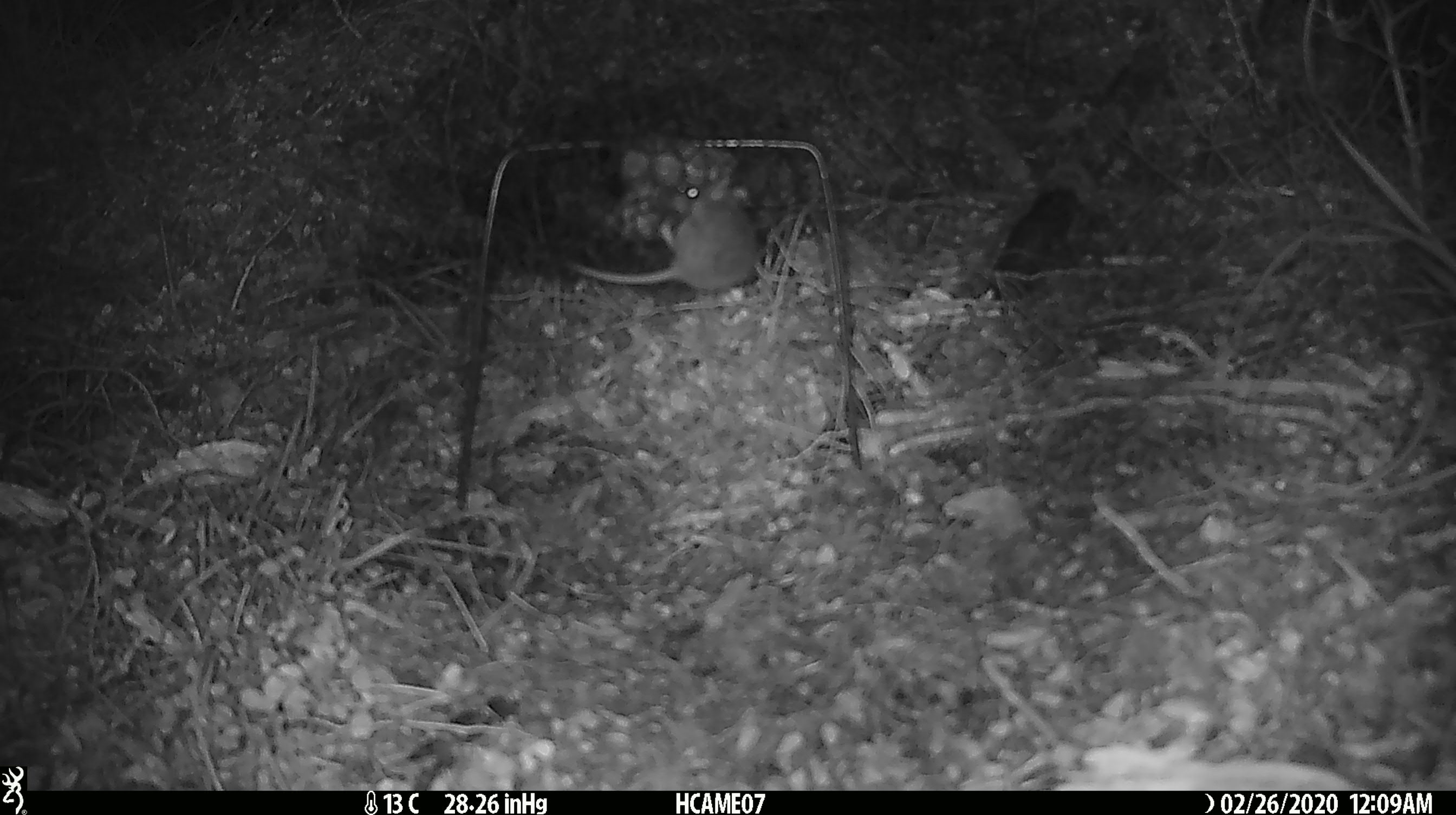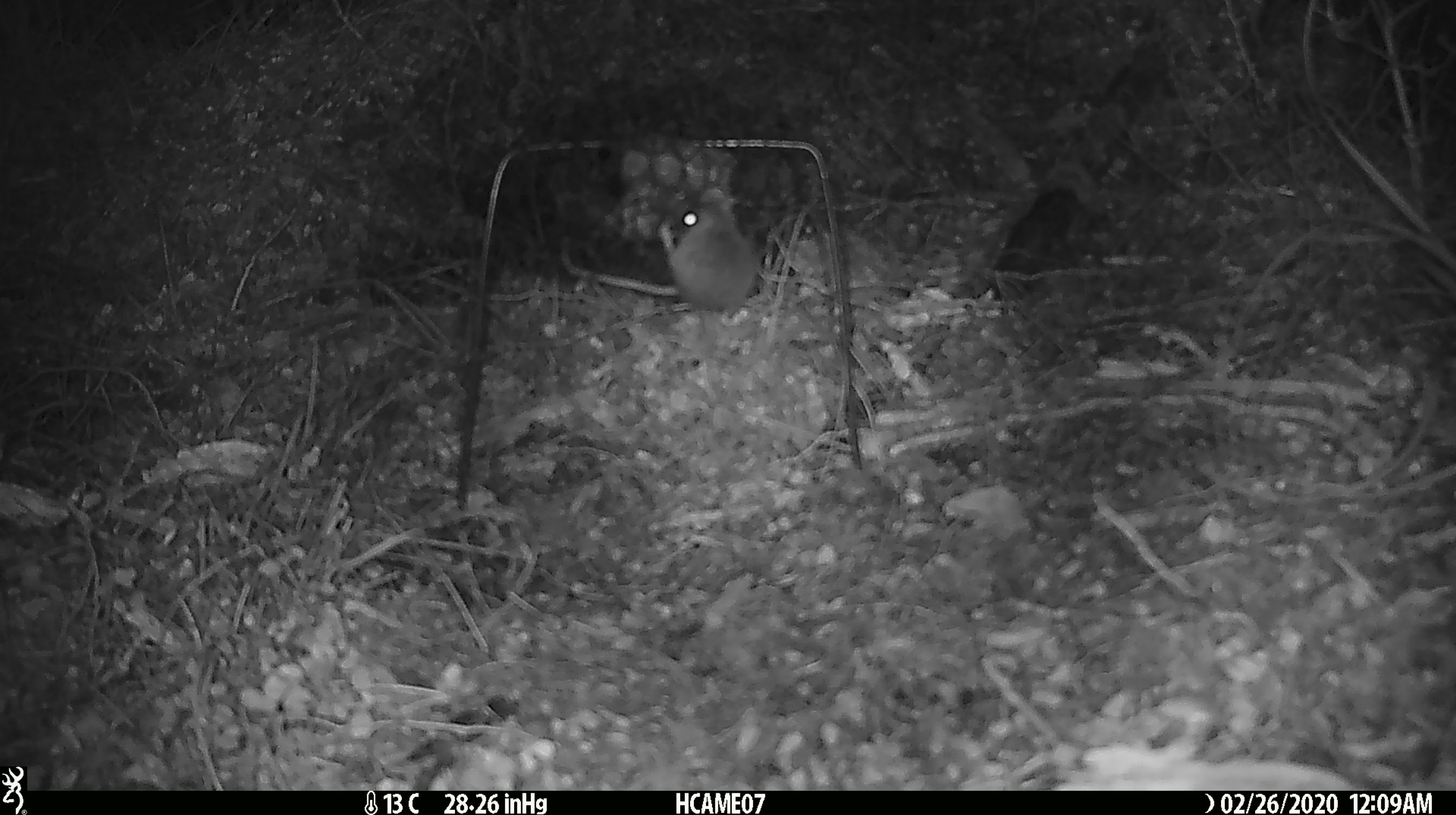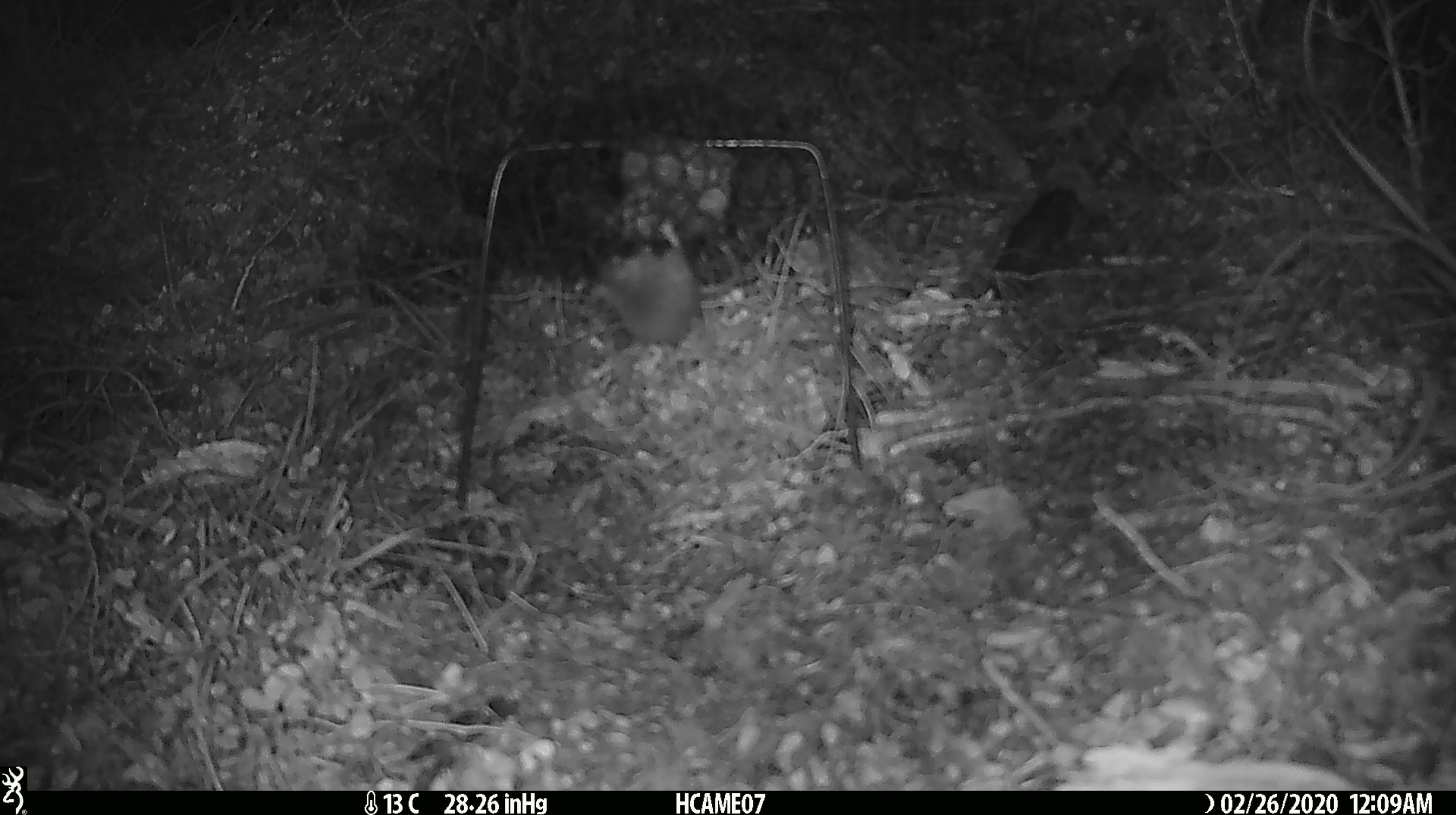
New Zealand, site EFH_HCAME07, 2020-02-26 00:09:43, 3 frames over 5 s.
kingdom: Animalia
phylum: Chordata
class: Mammalia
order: Rodentia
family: Muridae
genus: Mus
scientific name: Mus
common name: mouse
Mouse (Mus).